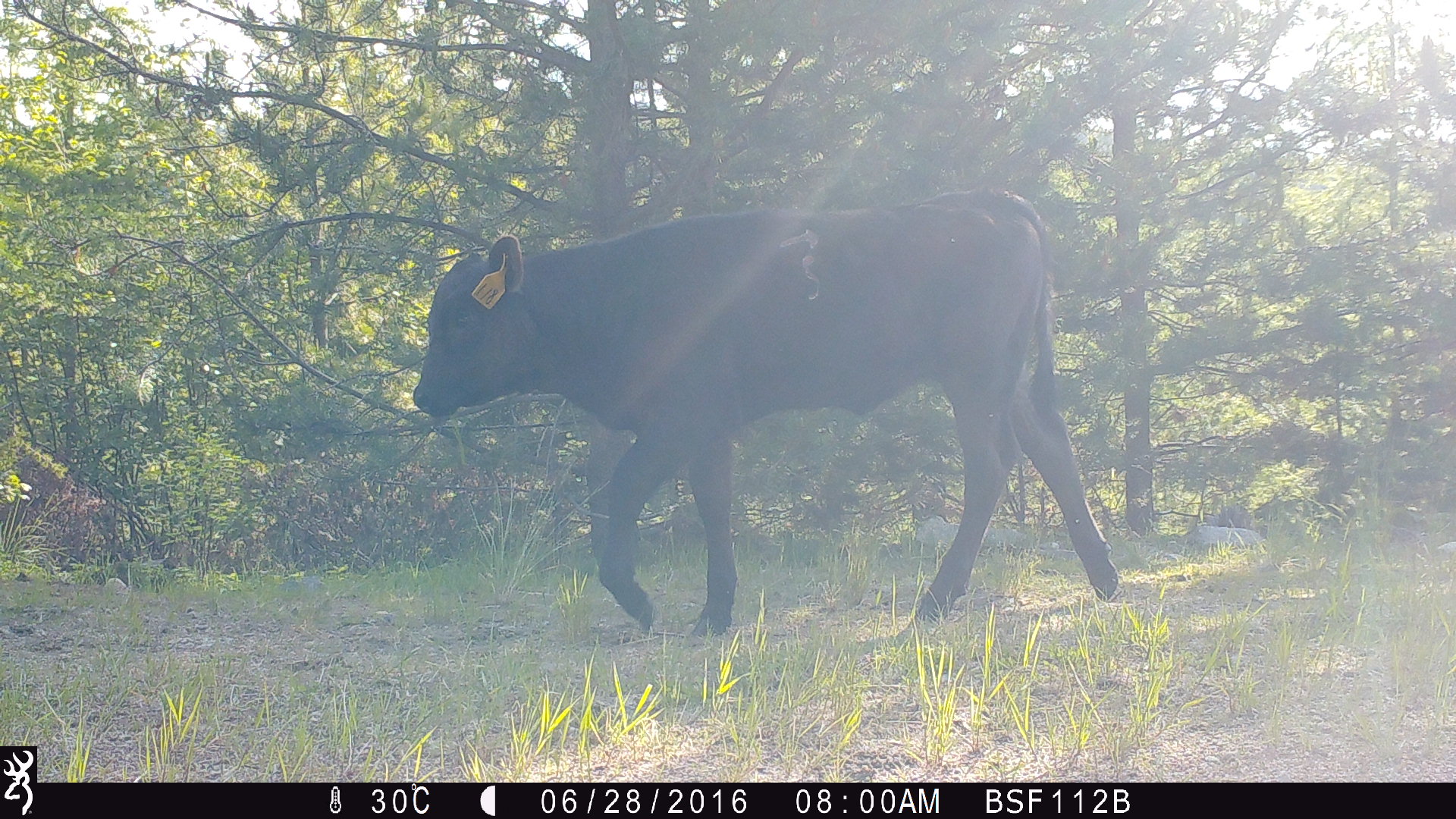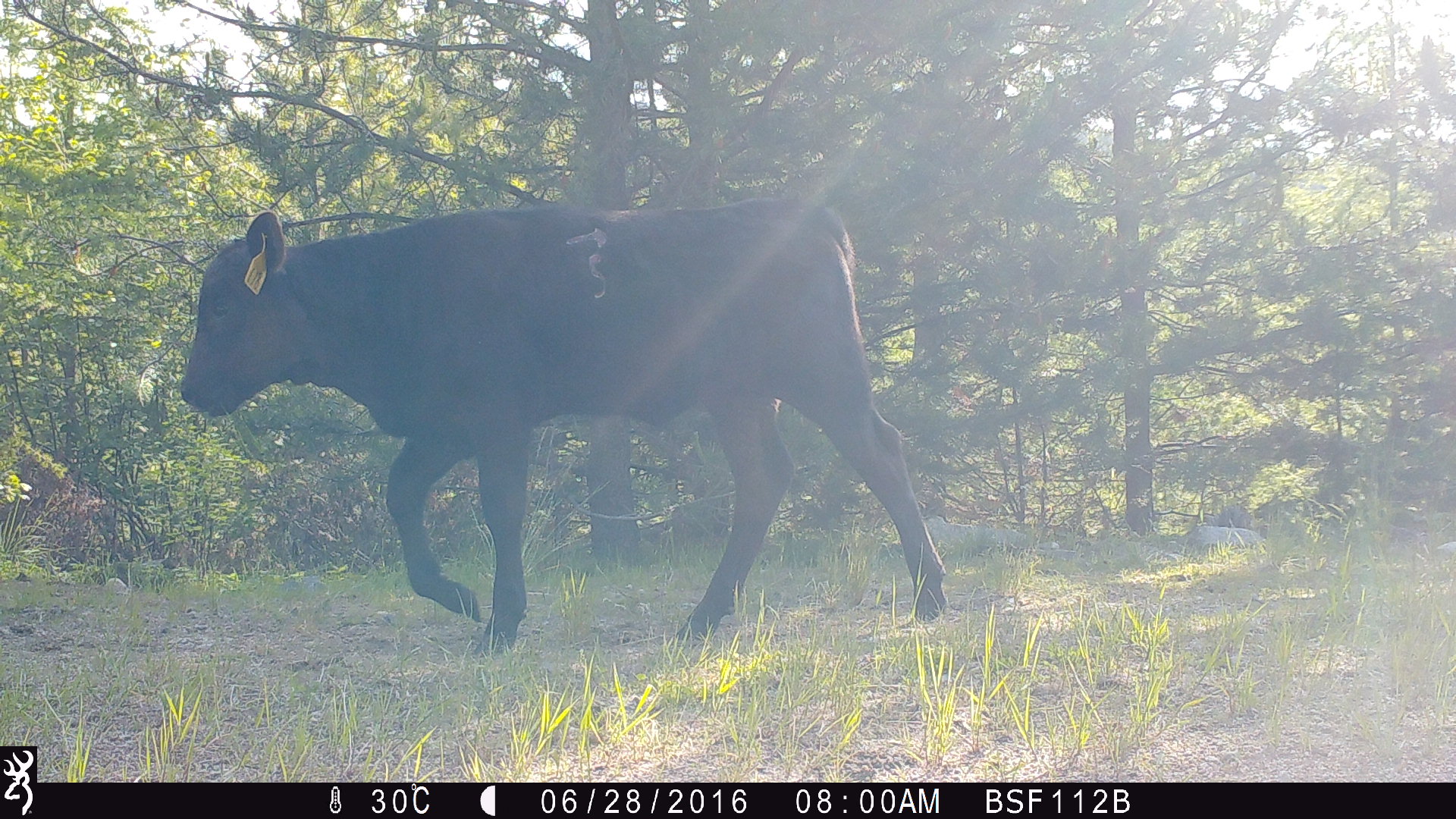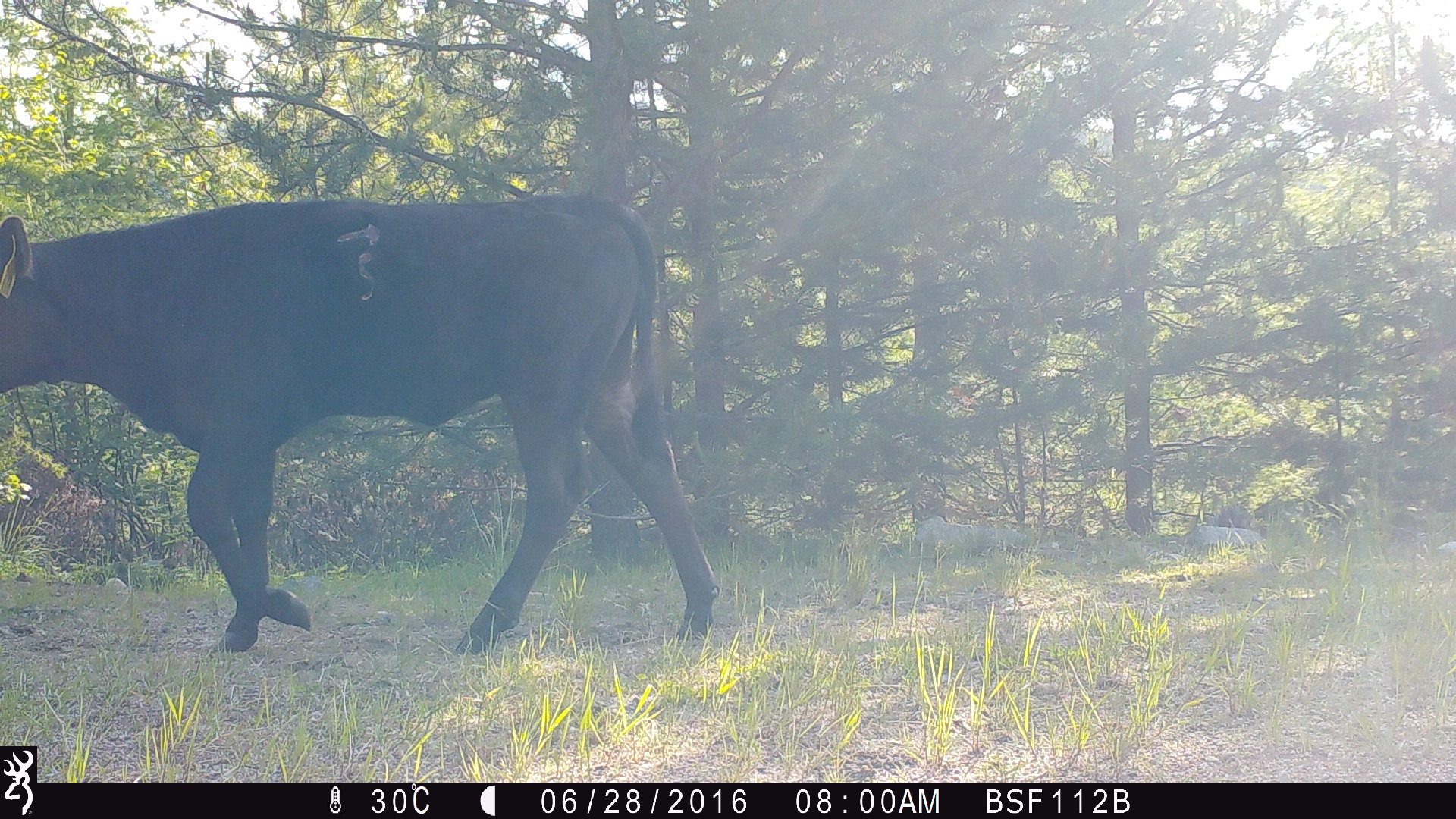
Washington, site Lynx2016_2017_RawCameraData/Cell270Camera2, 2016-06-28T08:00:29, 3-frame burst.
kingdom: Animalia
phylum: Chordata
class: Mammalia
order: Artiodactyla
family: Bovidae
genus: Bos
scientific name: Bos taurus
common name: domestic cattle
Domestic cattle (Bos taurus). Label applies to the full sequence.